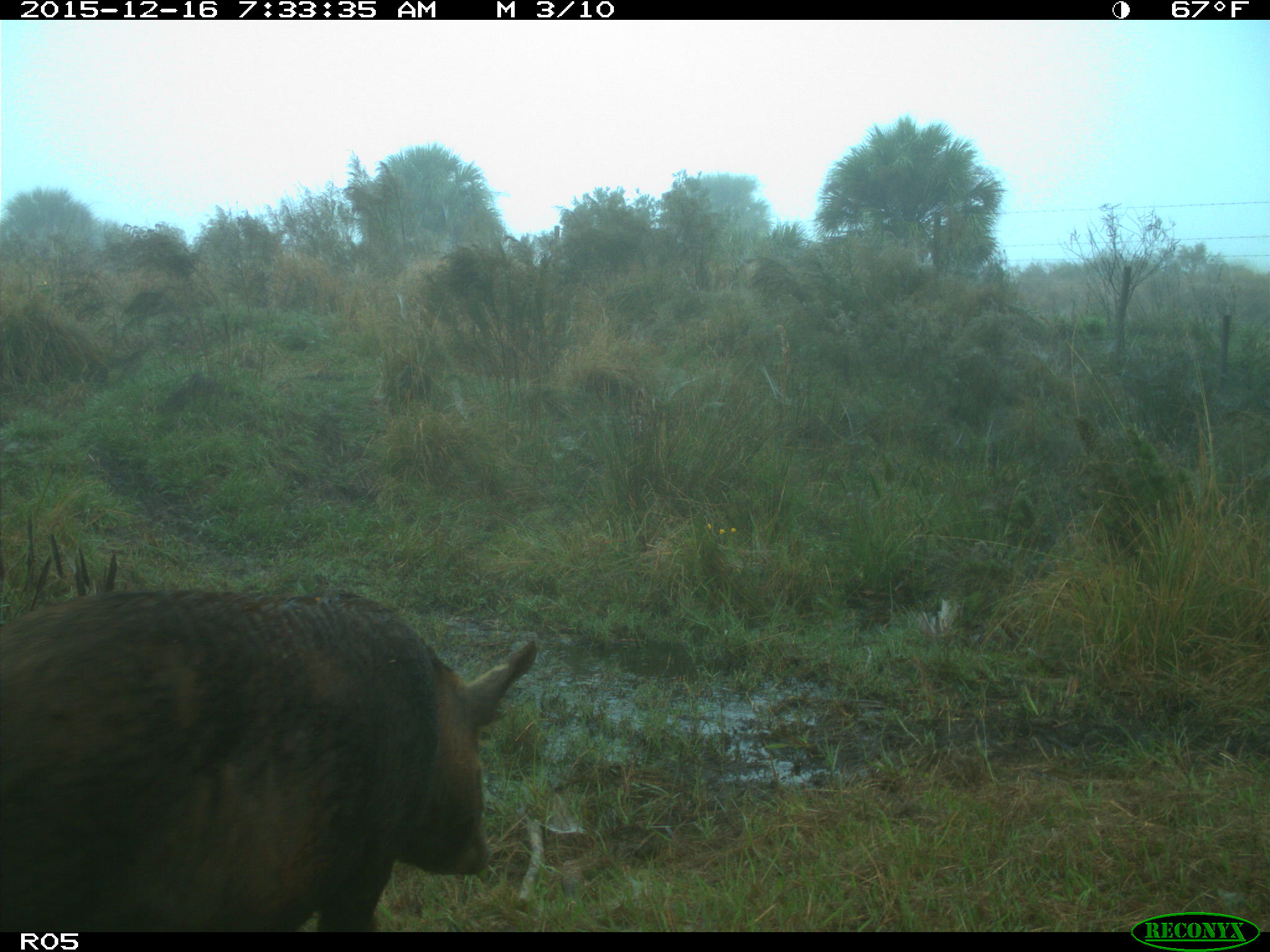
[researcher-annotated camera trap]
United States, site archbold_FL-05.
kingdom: Animalia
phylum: Chordata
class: Mammalia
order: Artiodactyla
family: Suidae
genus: Sus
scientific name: Sus scrofa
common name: wild boar